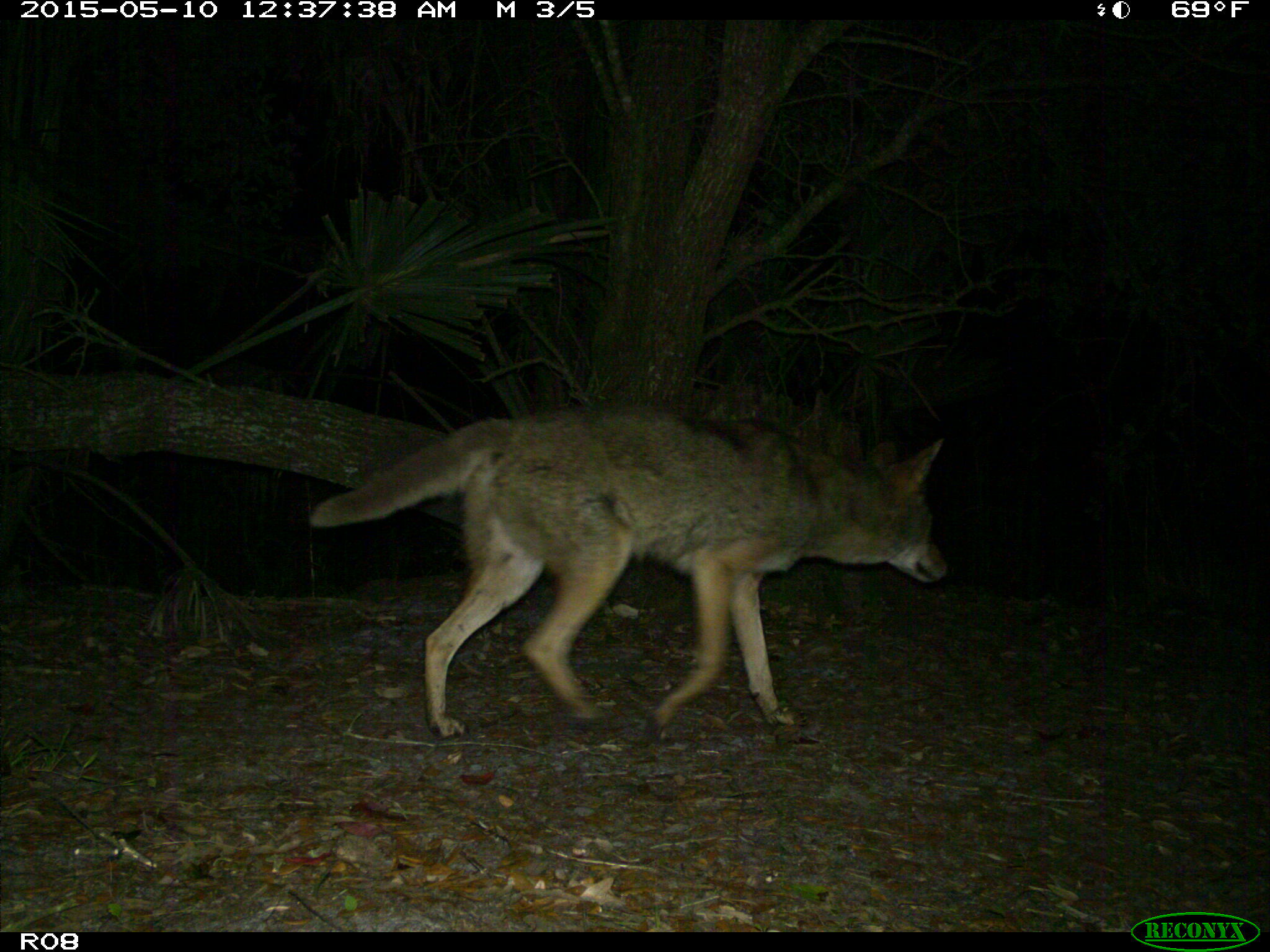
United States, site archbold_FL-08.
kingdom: Animalia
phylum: Chordata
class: Mammalia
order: Carnivora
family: Canidae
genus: Canis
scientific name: Canis latrans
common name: coyote